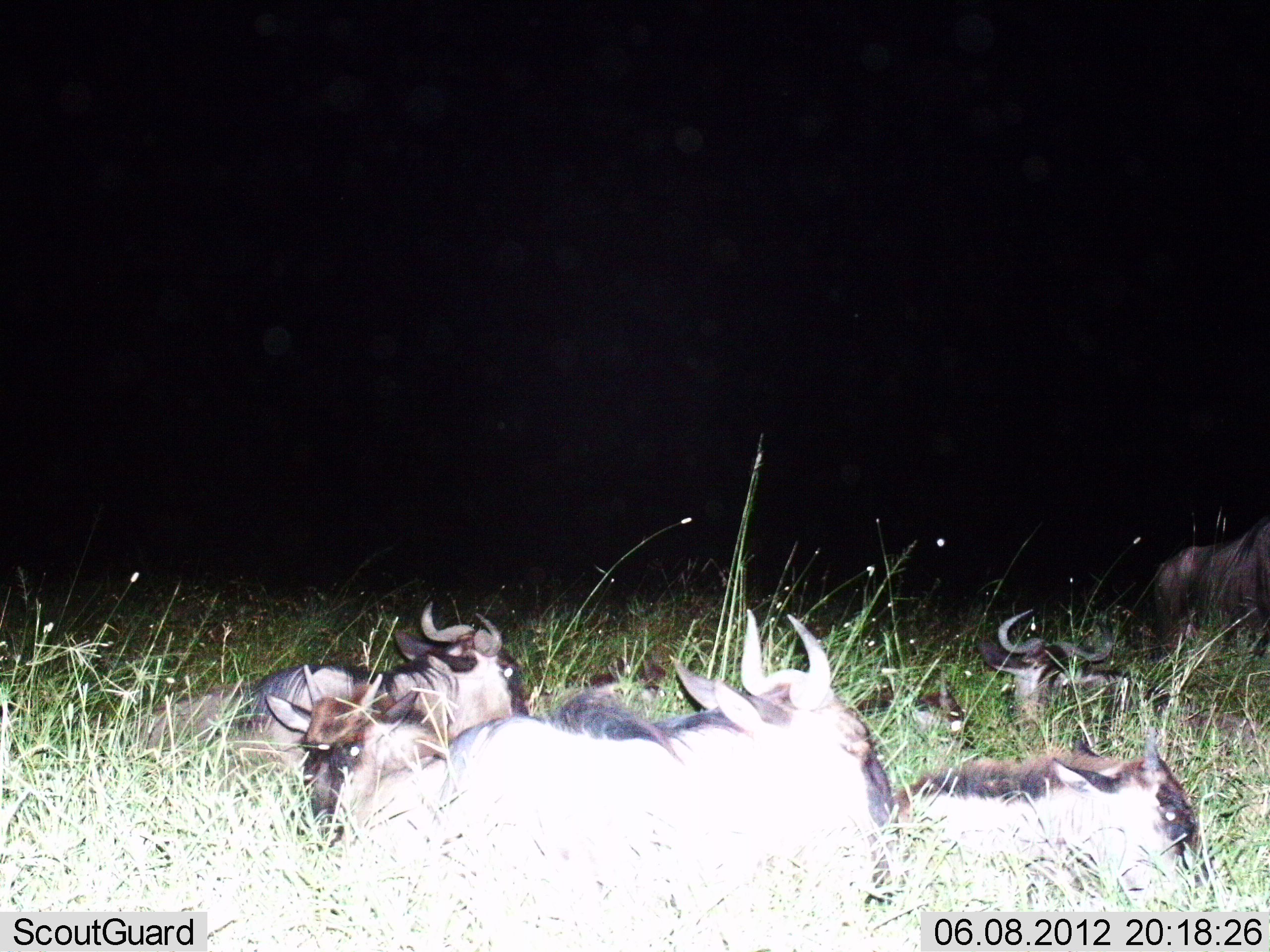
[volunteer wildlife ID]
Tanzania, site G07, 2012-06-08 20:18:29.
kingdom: Animalia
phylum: Chordata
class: Mammalia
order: Artiodactyla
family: Bovidae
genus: Connochaetes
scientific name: Connochaetes taurinus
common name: blue wildebeest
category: wildebeest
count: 7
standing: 60%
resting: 100%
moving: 0%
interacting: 0%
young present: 40%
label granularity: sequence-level